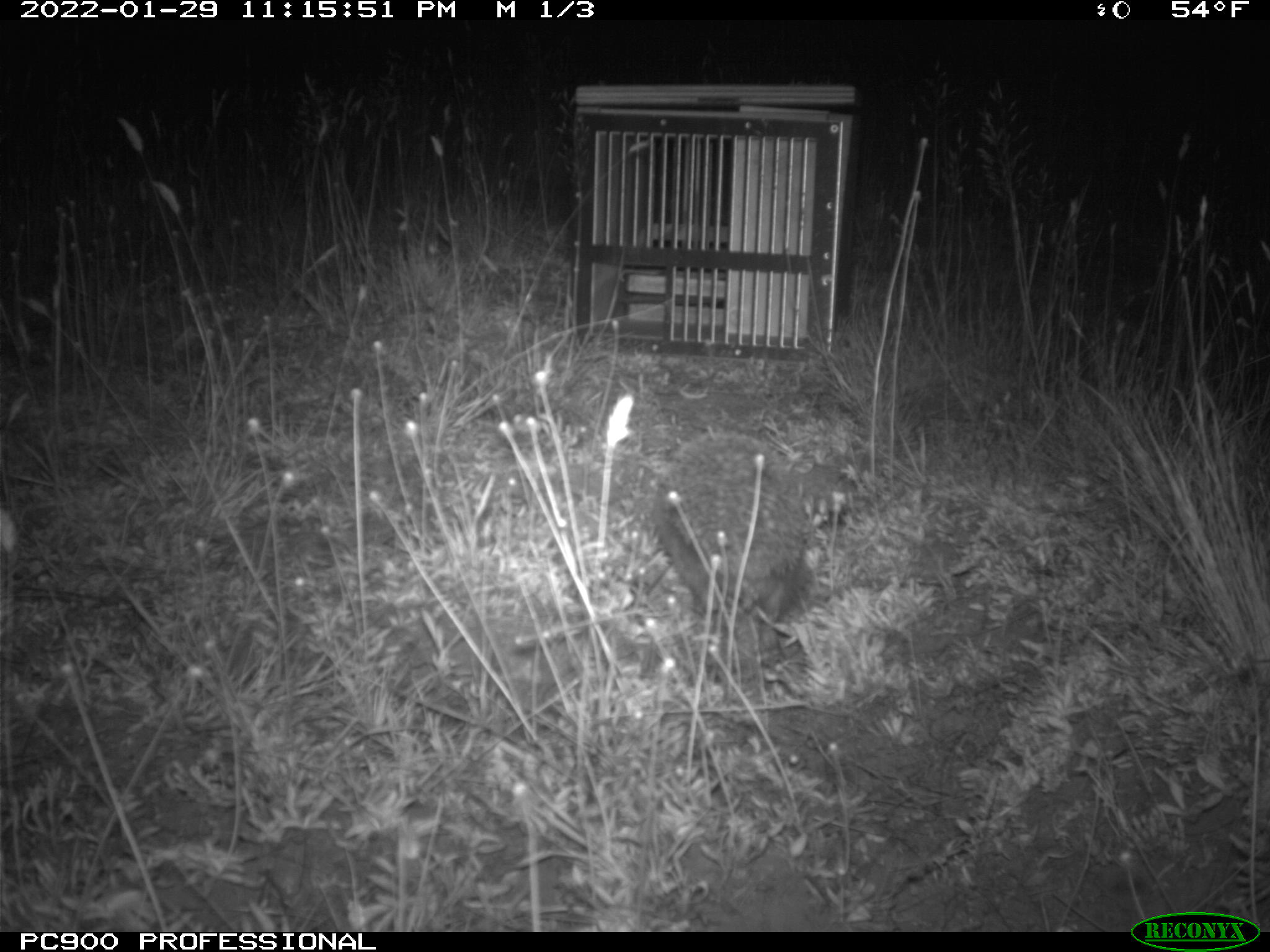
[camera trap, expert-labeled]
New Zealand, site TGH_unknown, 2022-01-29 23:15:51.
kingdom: Animalia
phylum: Chordata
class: Mammalia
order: Eulipotyphla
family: Erinaceidae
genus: Erinaceus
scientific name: Erinaceus europaeus europaeus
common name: european hedgehog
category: hedgehog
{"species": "hedgehog (european hedgehog) (Erinaceus europaeus europaeus)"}